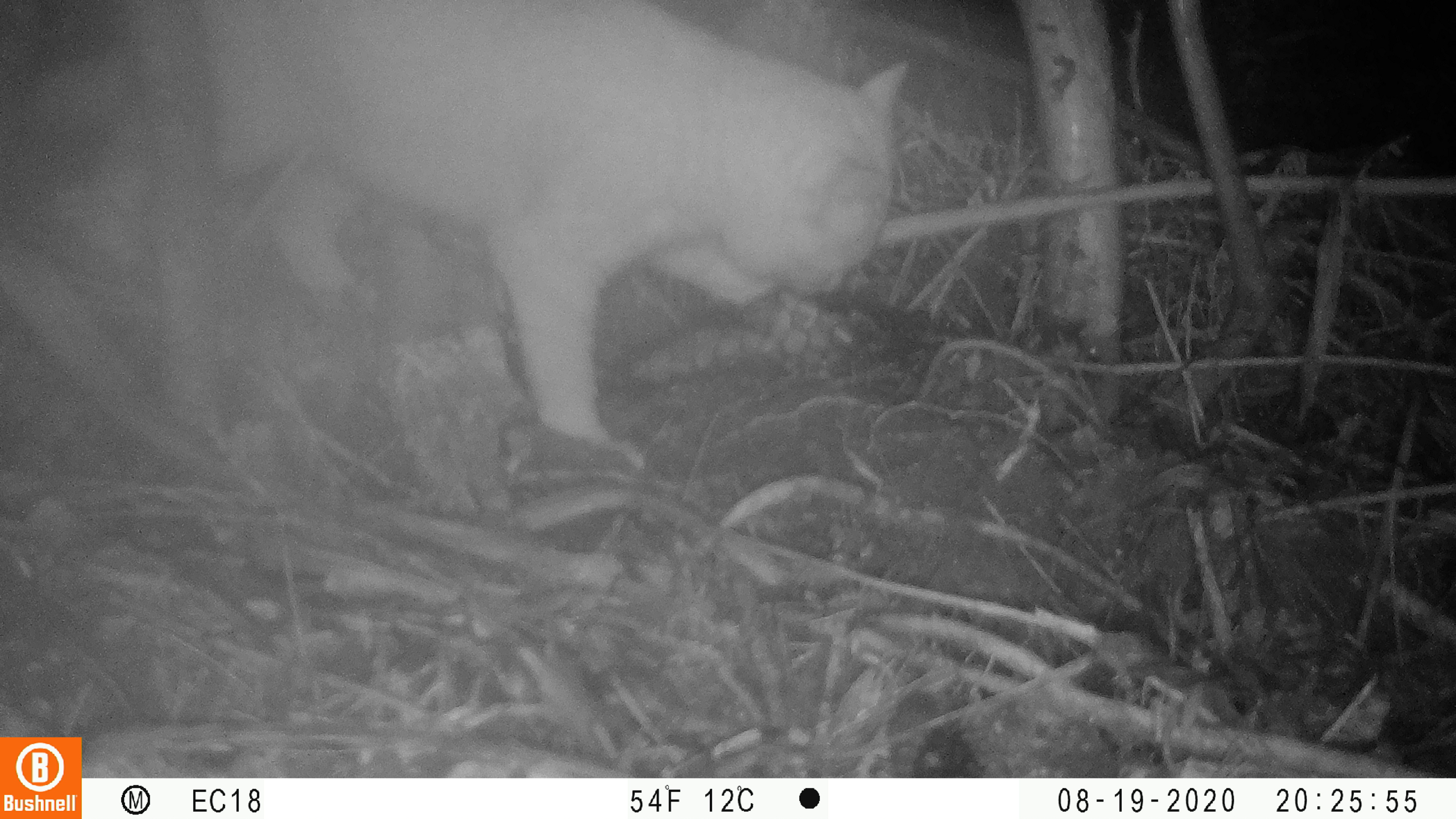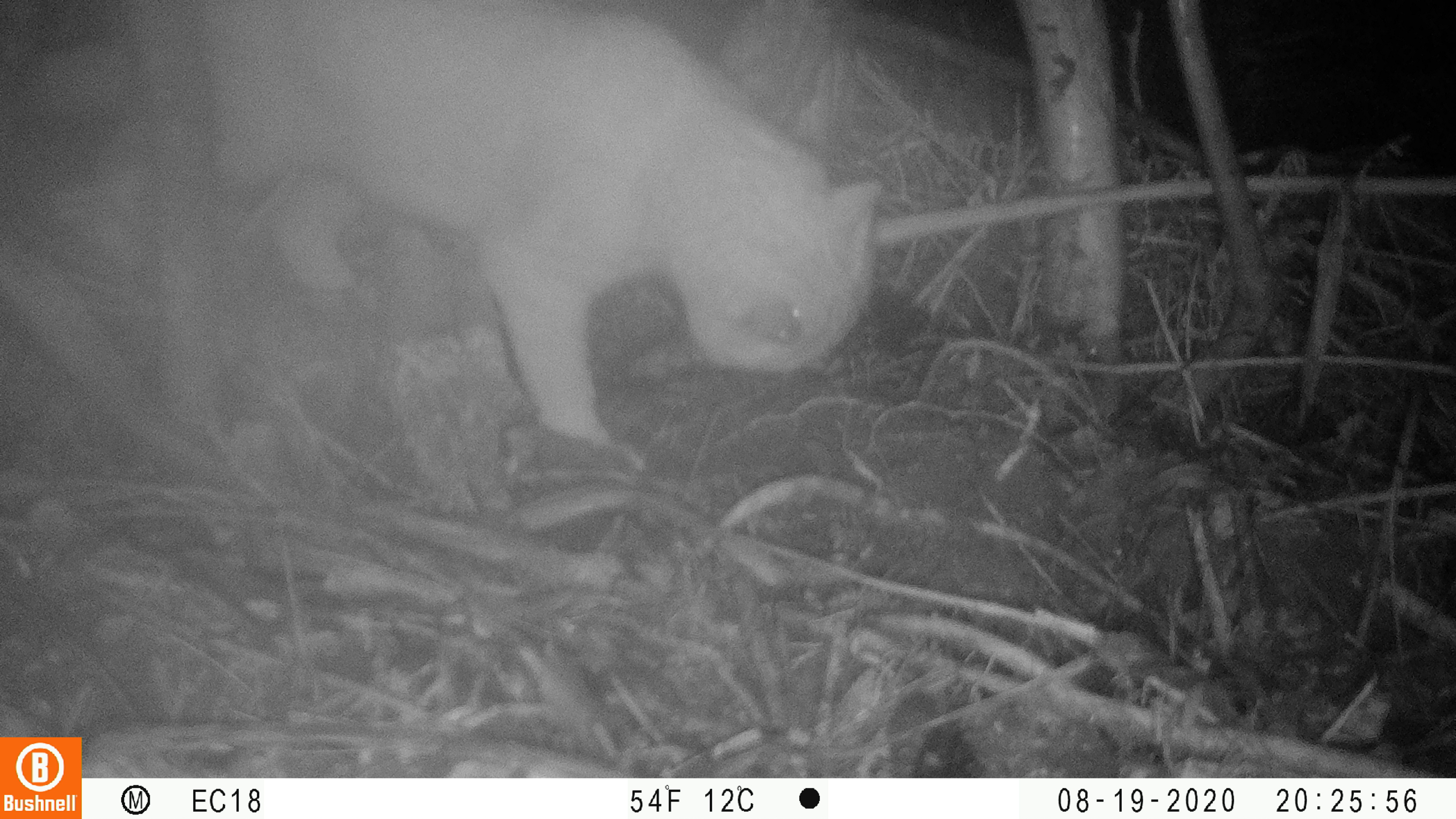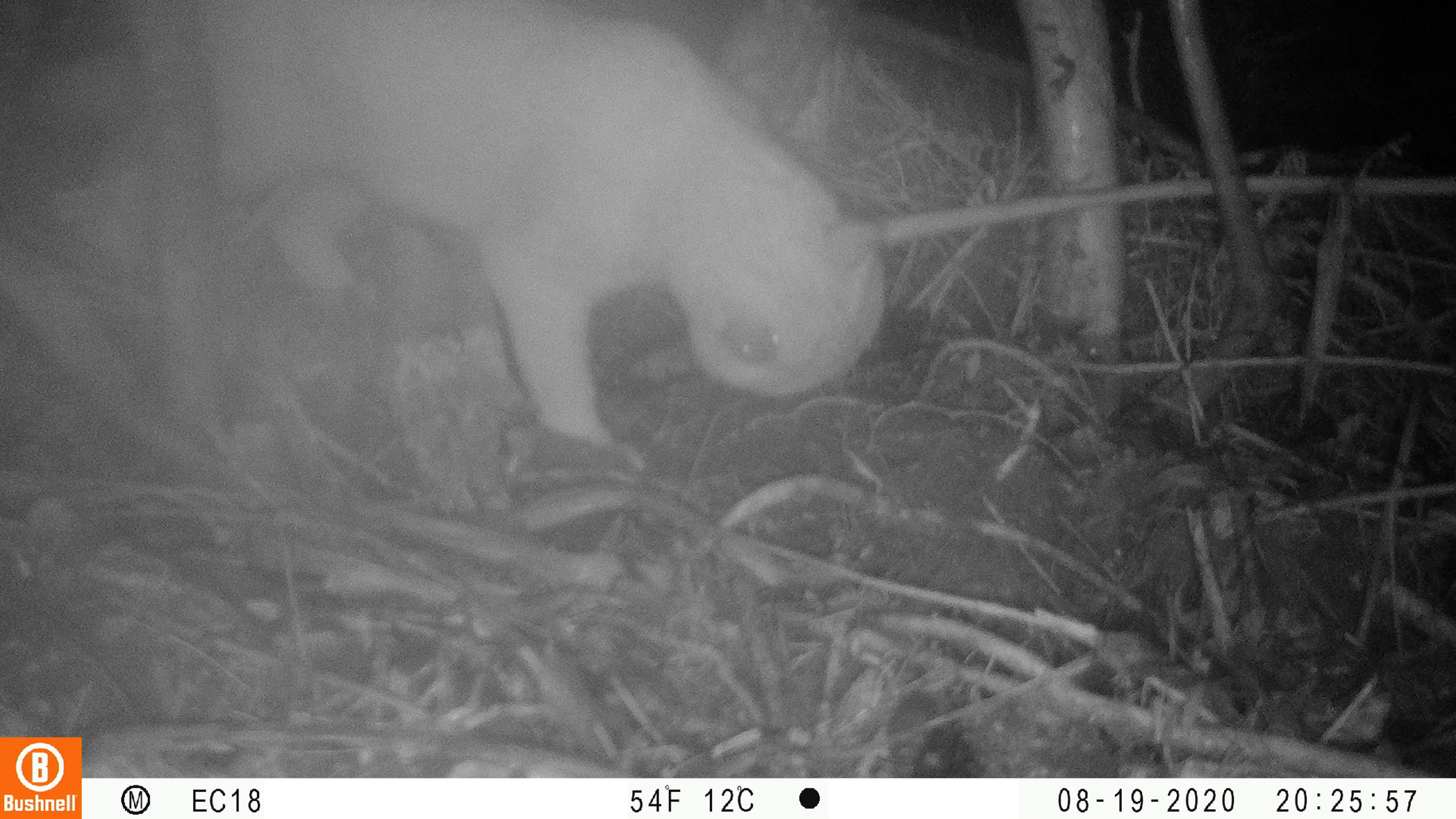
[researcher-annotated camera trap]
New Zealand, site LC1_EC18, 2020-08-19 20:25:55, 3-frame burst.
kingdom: Animalia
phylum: Chordata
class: Mammalia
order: Carnivora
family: Felidae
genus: Felis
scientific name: Felis catus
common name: domestic cat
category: cat